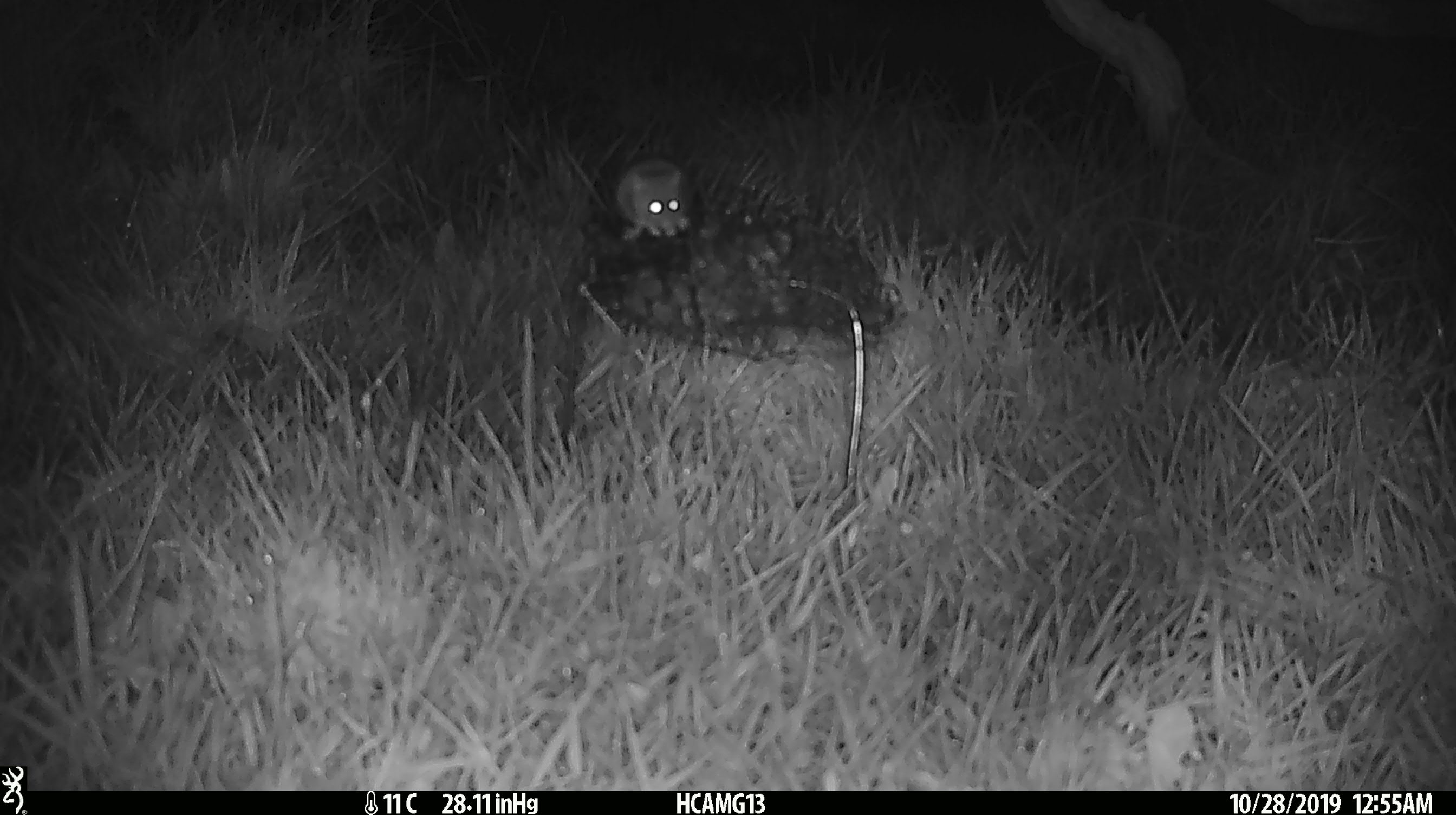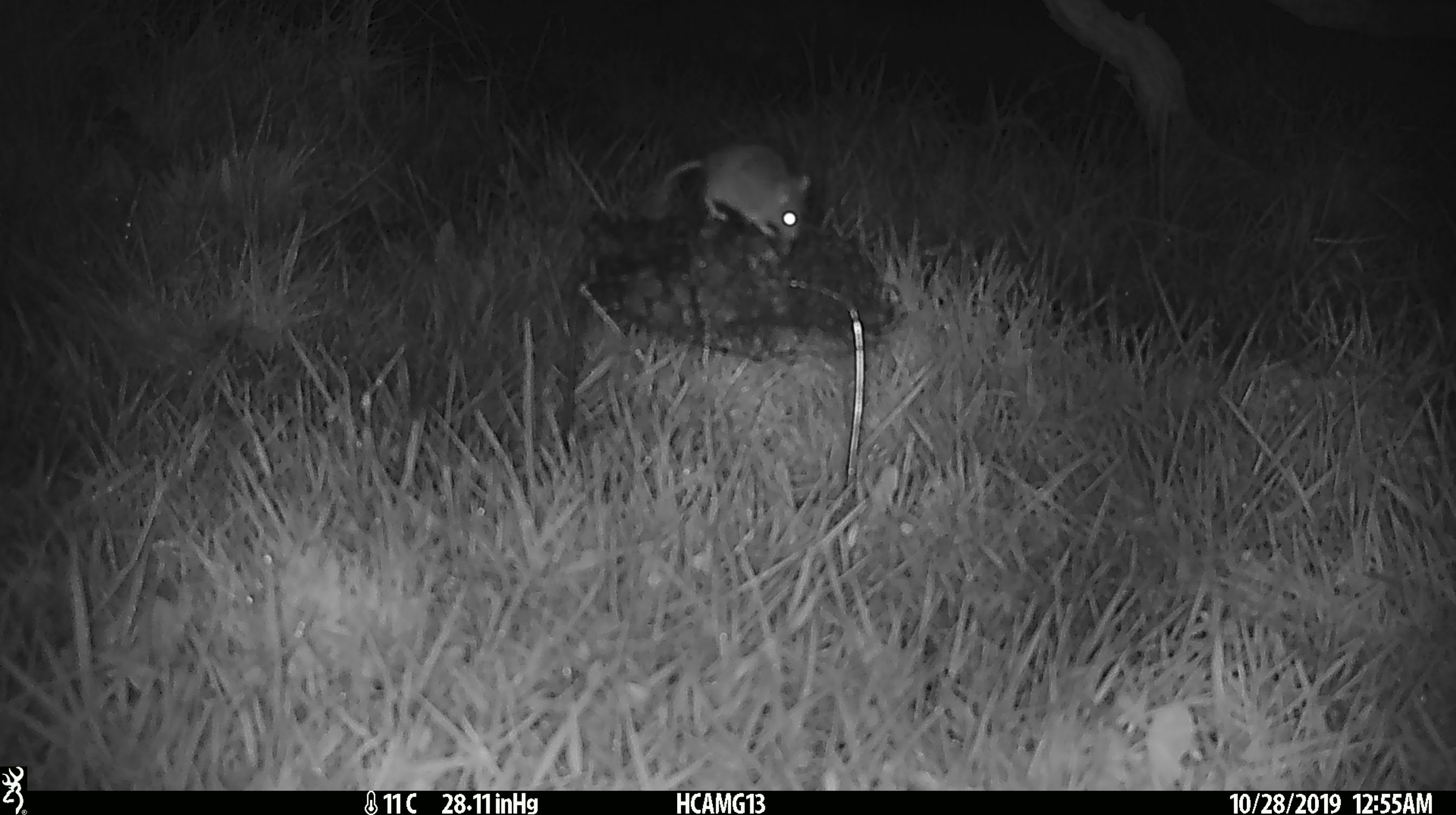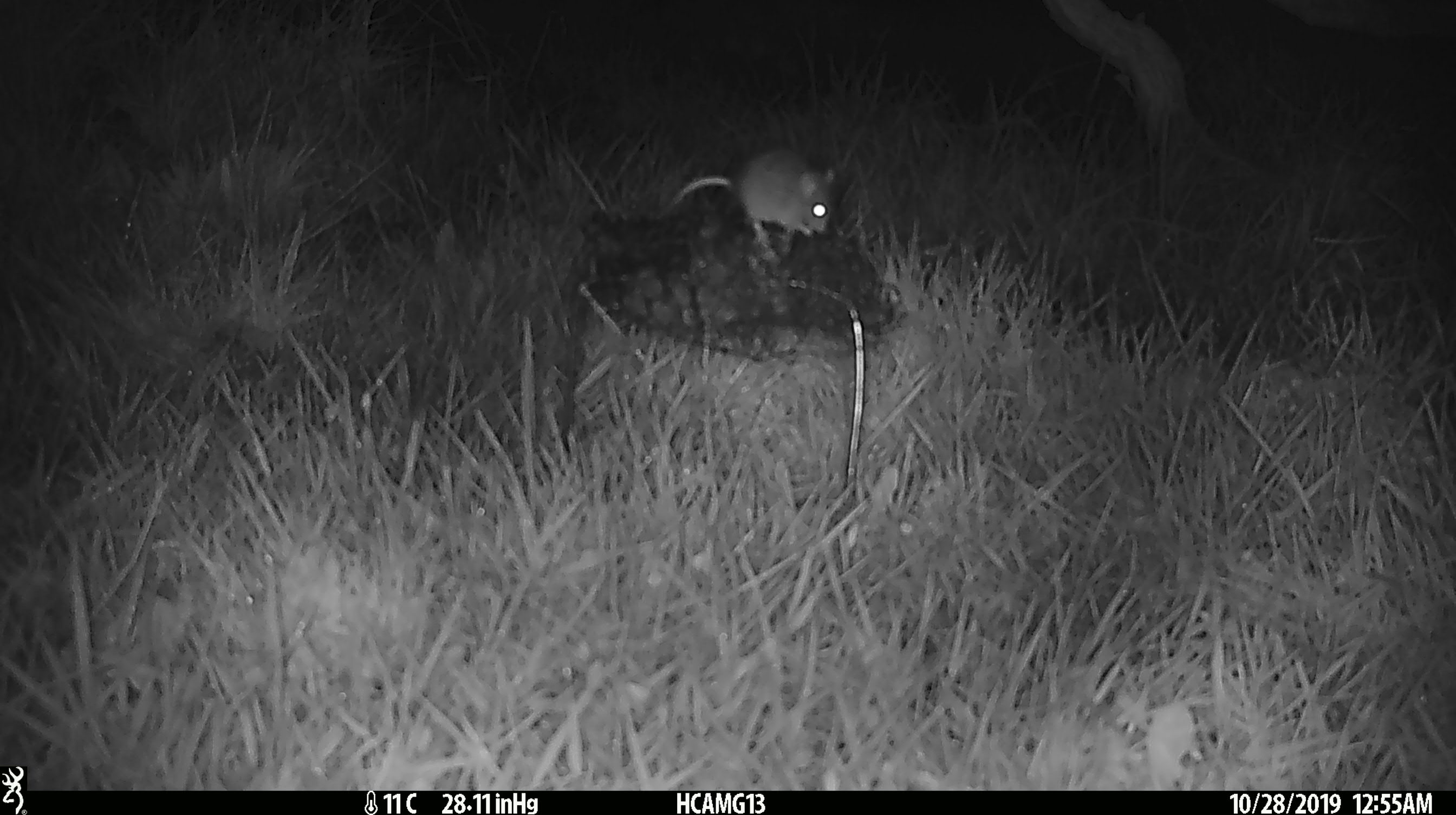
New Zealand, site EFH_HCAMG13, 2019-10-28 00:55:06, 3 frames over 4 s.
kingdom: Animalia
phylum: Chordata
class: Mammalia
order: Rodentia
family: Muridae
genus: Mus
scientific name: Mus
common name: mouse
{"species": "mouse (Mus)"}